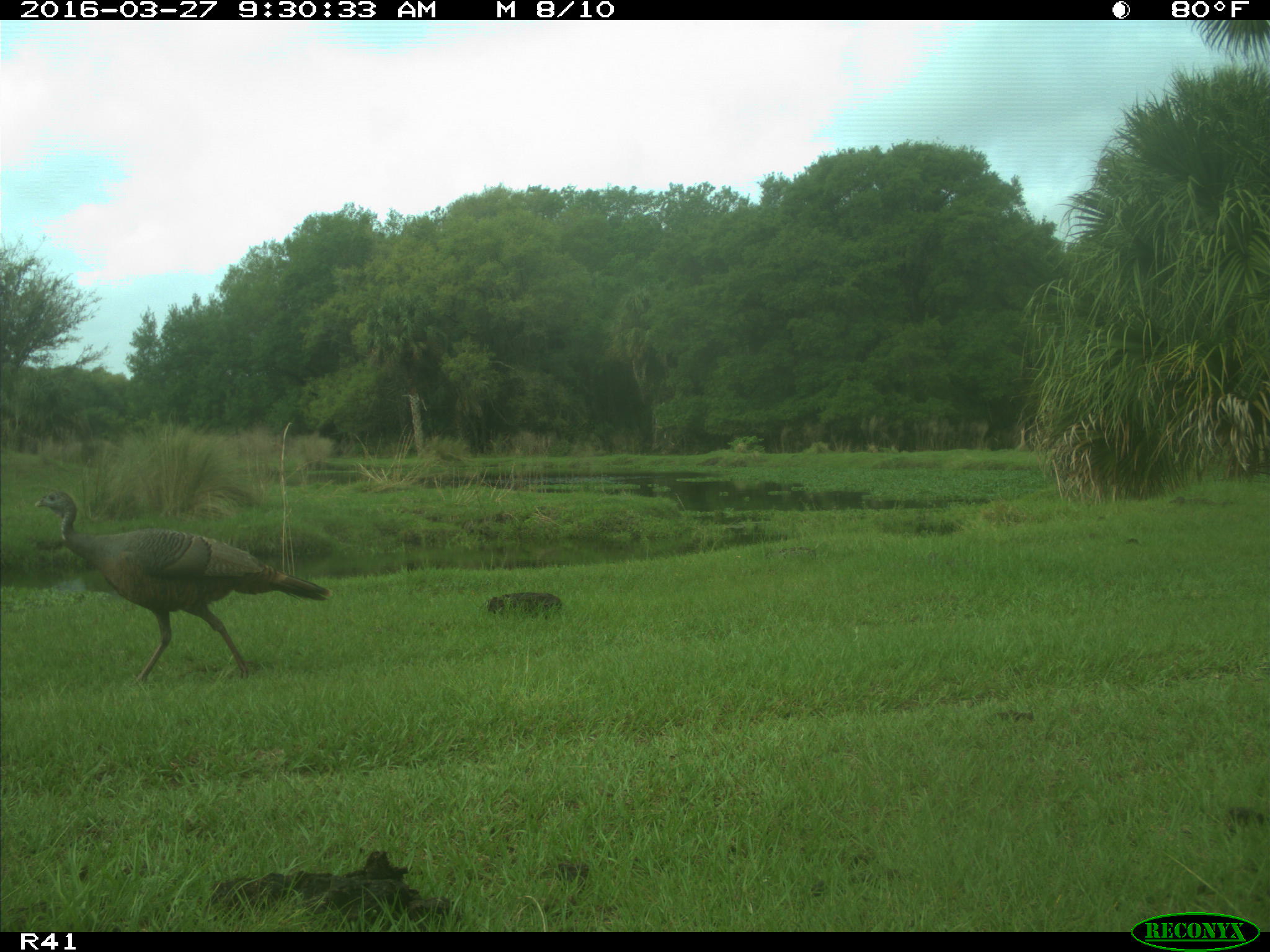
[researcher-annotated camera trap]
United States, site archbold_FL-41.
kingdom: Animalia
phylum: Chordata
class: Mammalia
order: Artiodactyla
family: Bovidae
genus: Bos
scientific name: Bos taurus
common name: domestic cow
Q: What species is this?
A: Bos taurus (domestic cow).